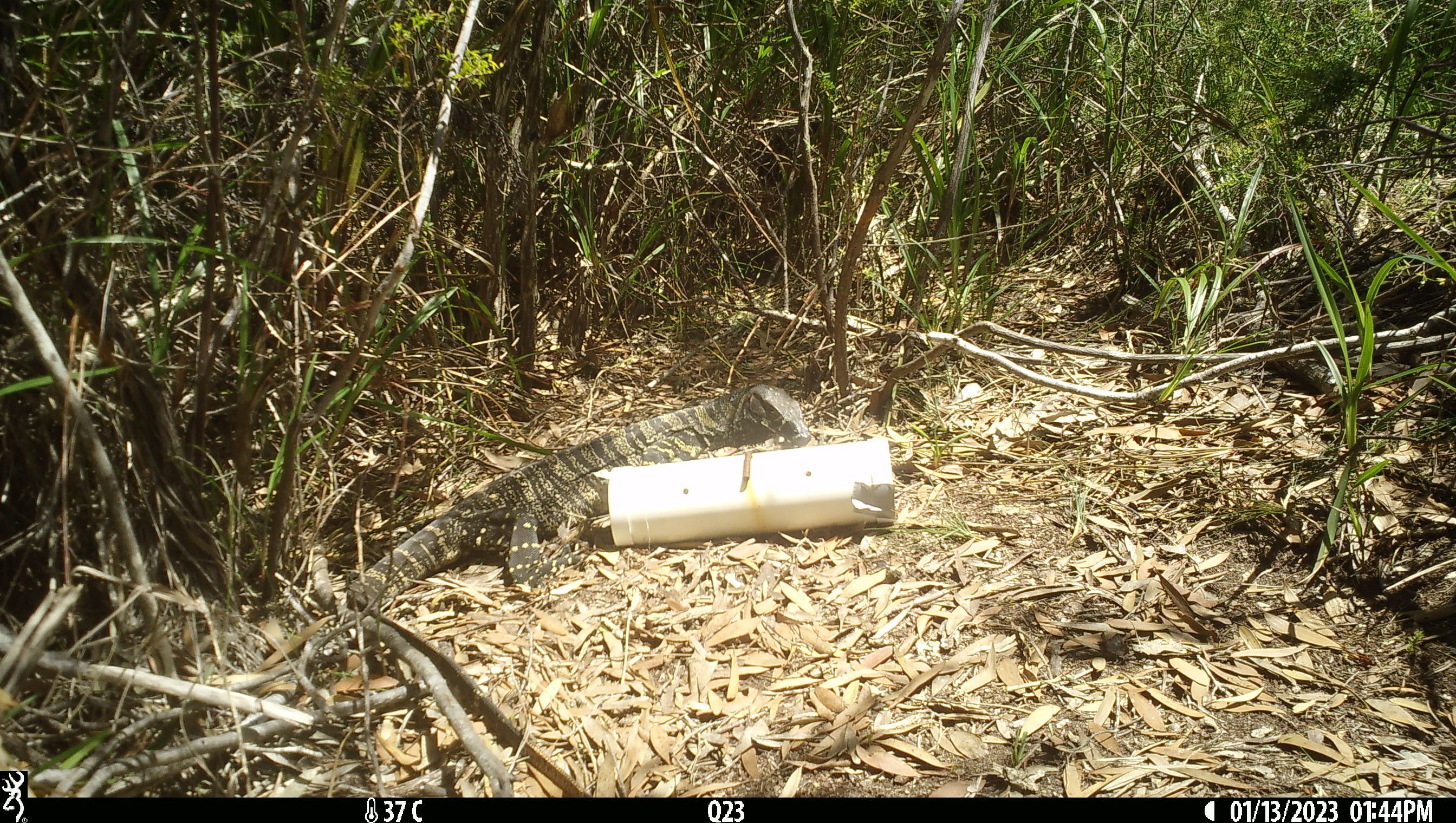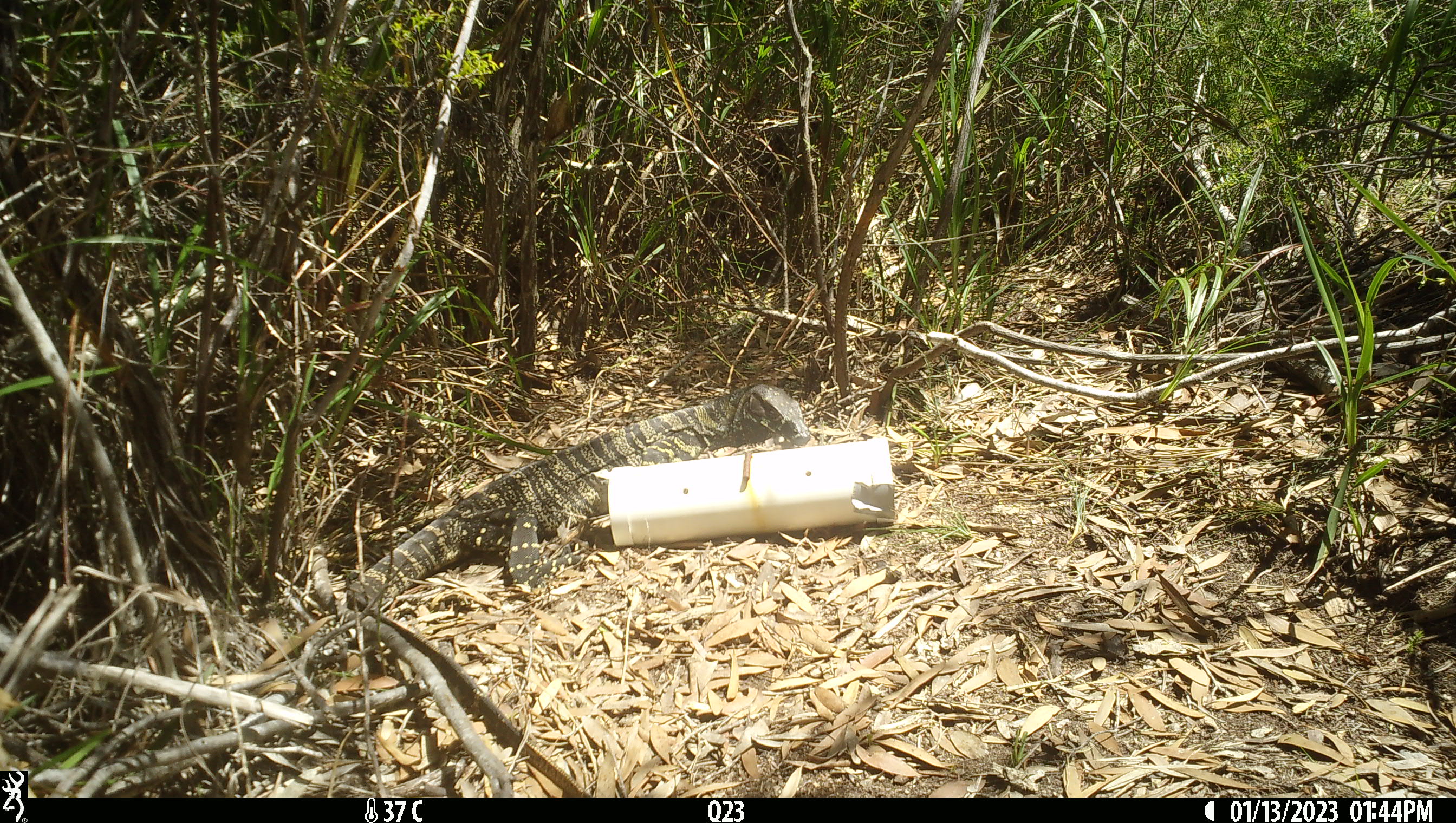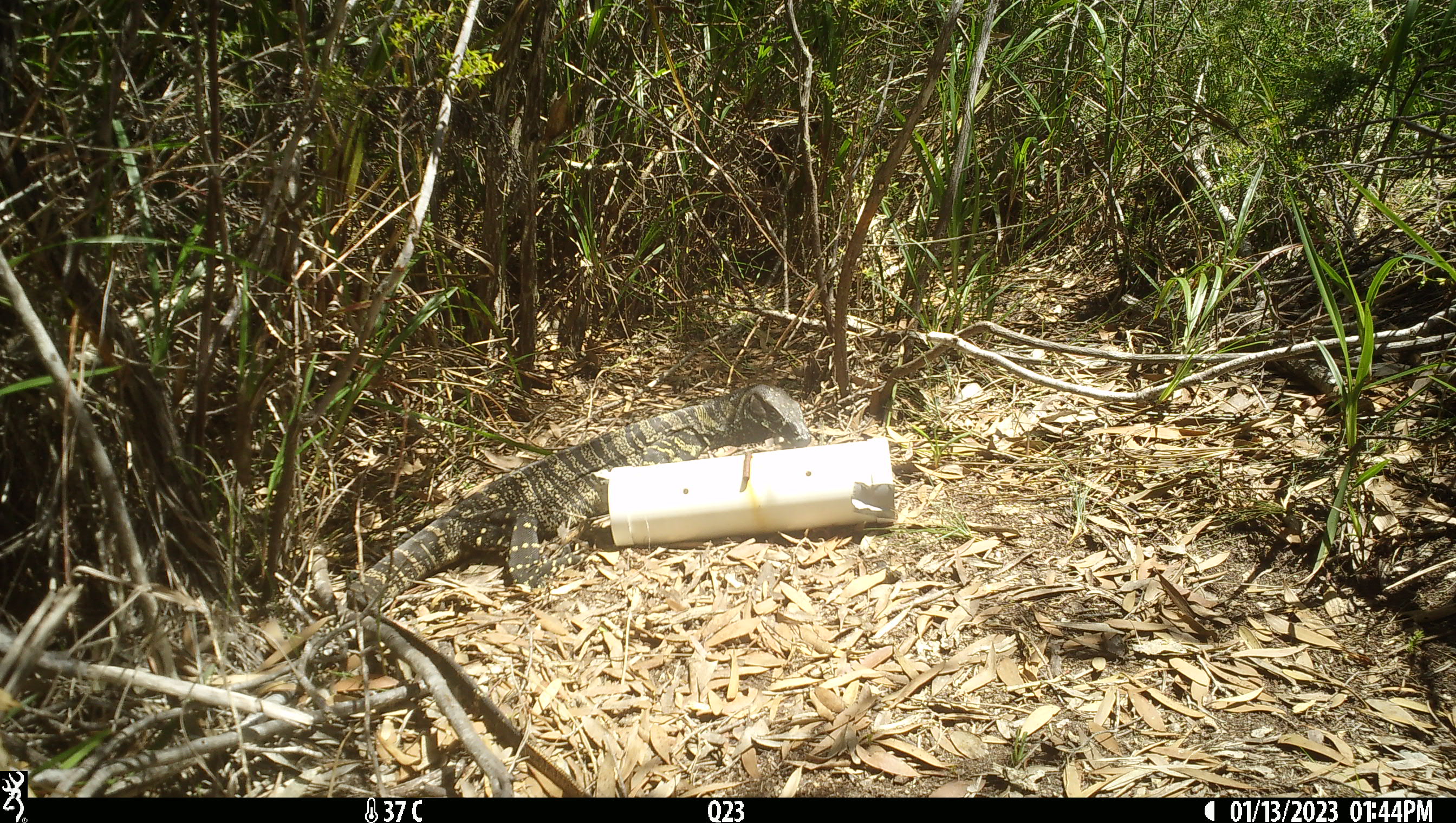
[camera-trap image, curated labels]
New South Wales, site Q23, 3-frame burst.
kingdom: Animalia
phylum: Chordata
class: Reptilia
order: Squamata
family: Varanidae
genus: Varanus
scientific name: Varanus varius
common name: lace monitor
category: goanna